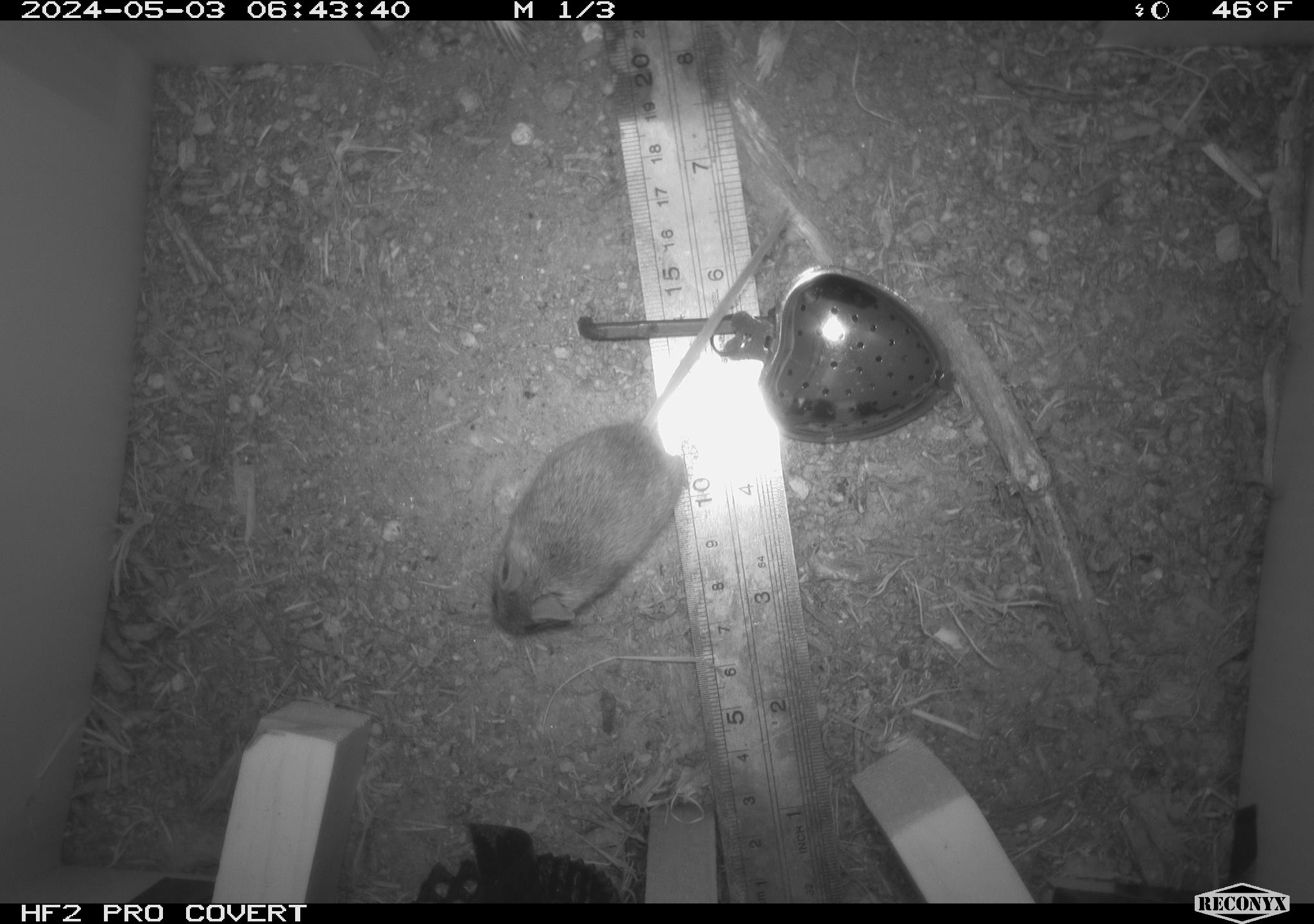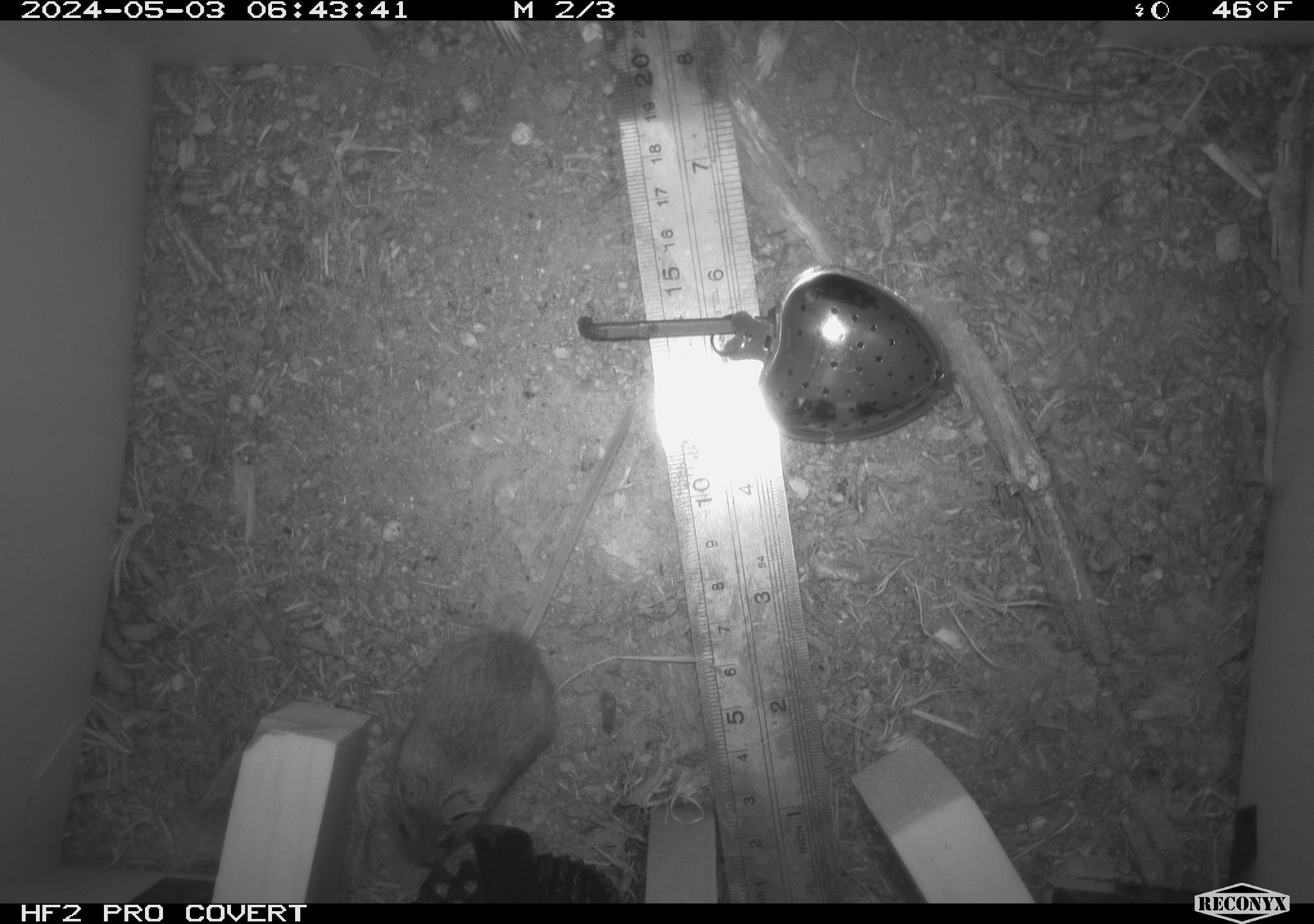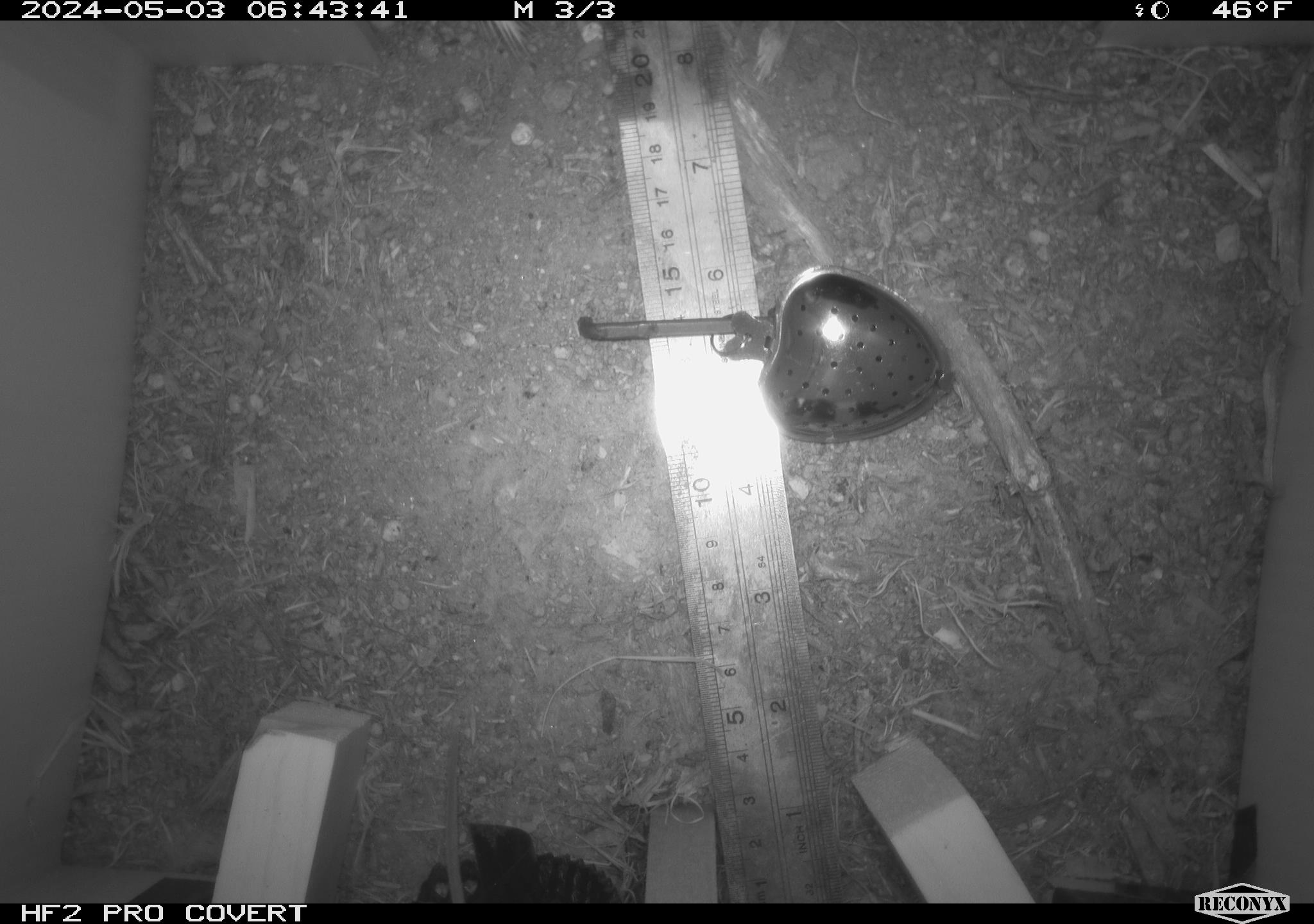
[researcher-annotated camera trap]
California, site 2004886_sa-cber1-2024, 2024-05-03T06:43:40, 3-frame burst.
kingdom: Animalia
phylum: Chordata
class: Mammalia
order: Rodentia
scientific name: Rodentia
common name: mouse species